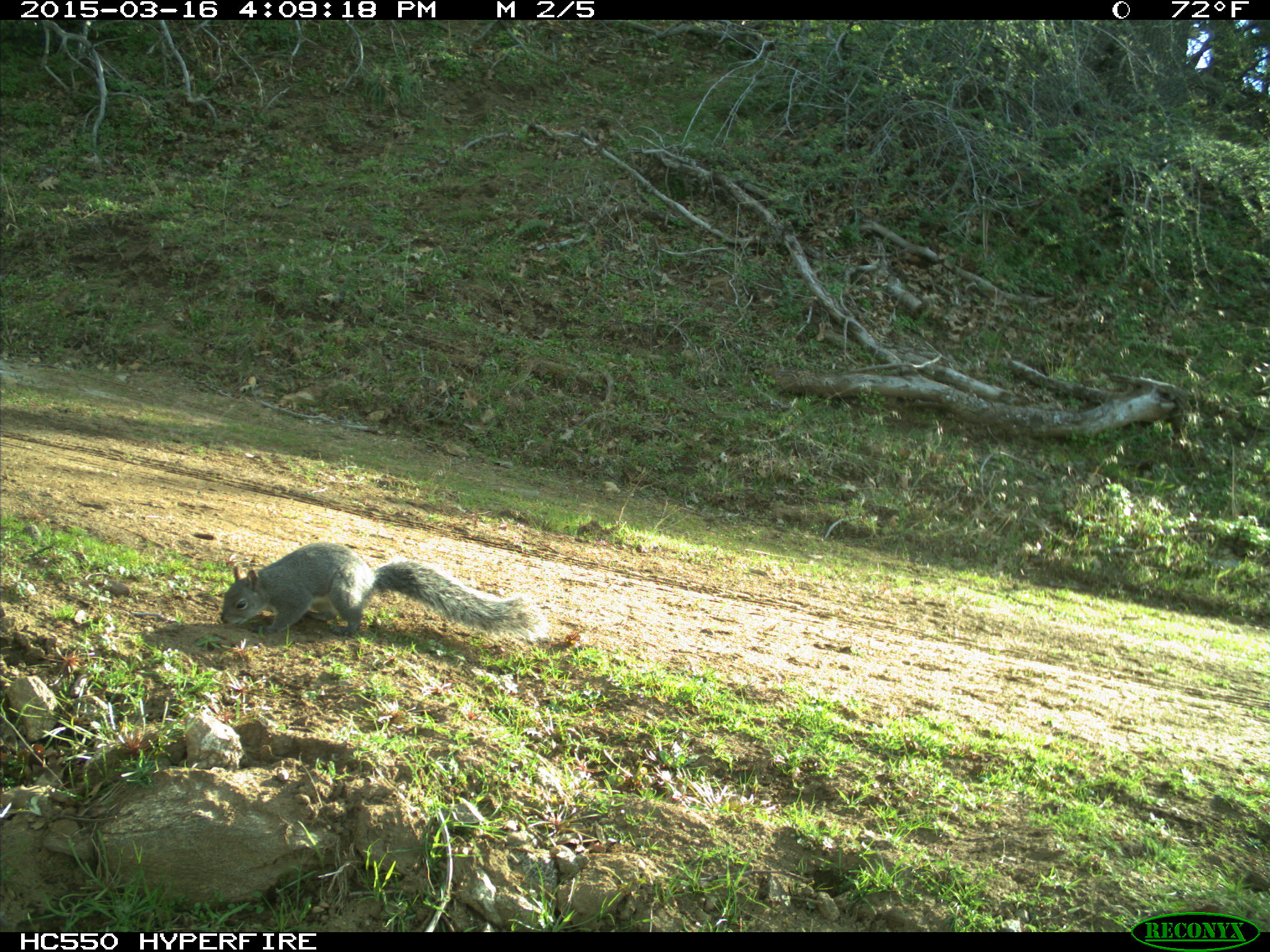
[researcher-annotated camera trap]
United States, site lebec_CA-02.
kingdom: Animalia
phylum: Chordata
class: Mammalia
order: Rodentia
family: Sciuridae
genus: Sciurus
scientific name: Sciurus carolinensis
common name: eastern gray squirrel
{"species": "Sciurus carolinensis (eastern gray squirrel)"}